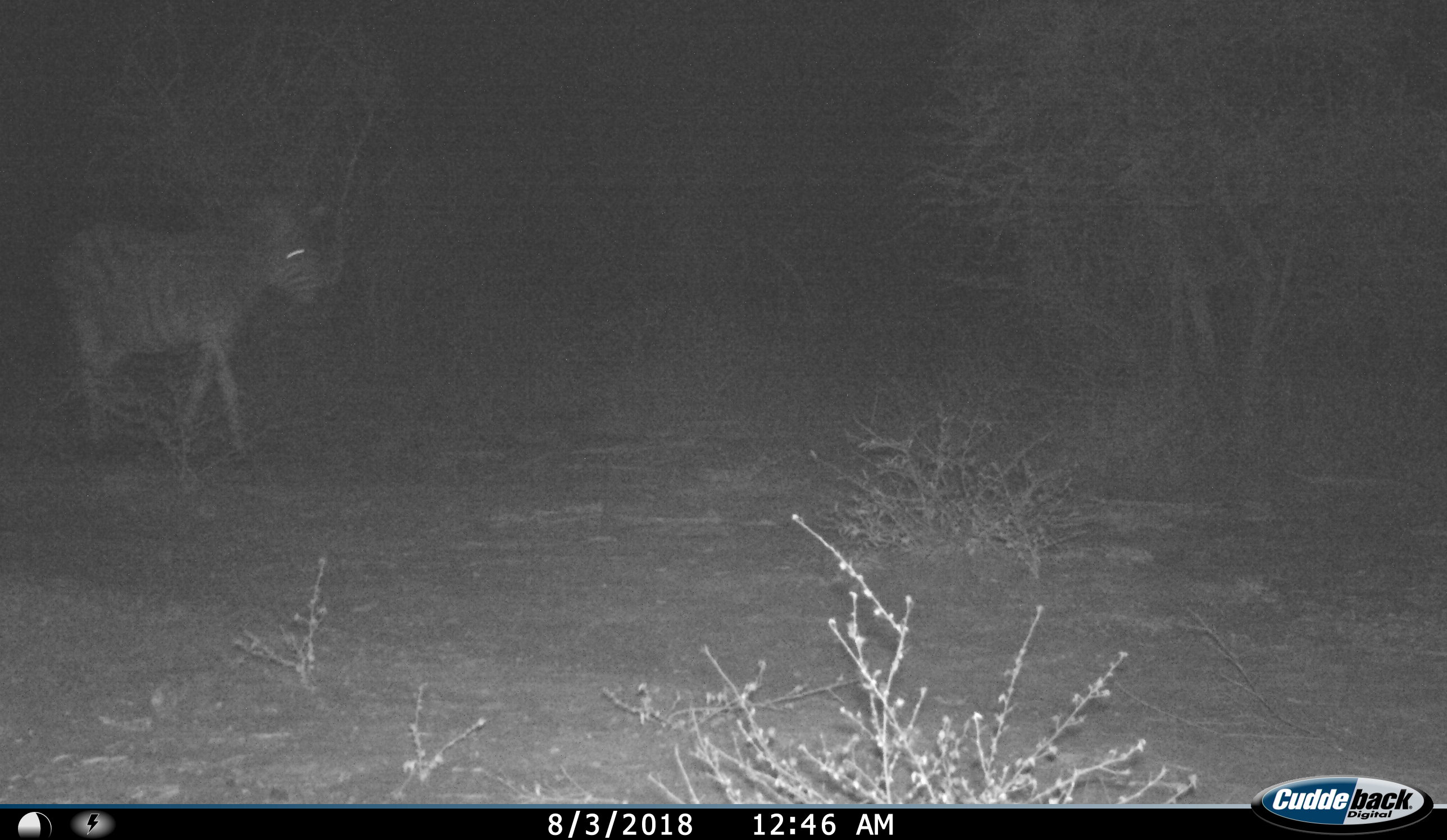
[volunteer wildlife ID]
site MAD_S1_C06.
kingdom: Animalia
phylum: Chordata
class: Mammalia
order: Perissodactyla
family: Equidae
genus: Equus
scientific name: Equus quagga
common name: plains zebra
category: zebraplains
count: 1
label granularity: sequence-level